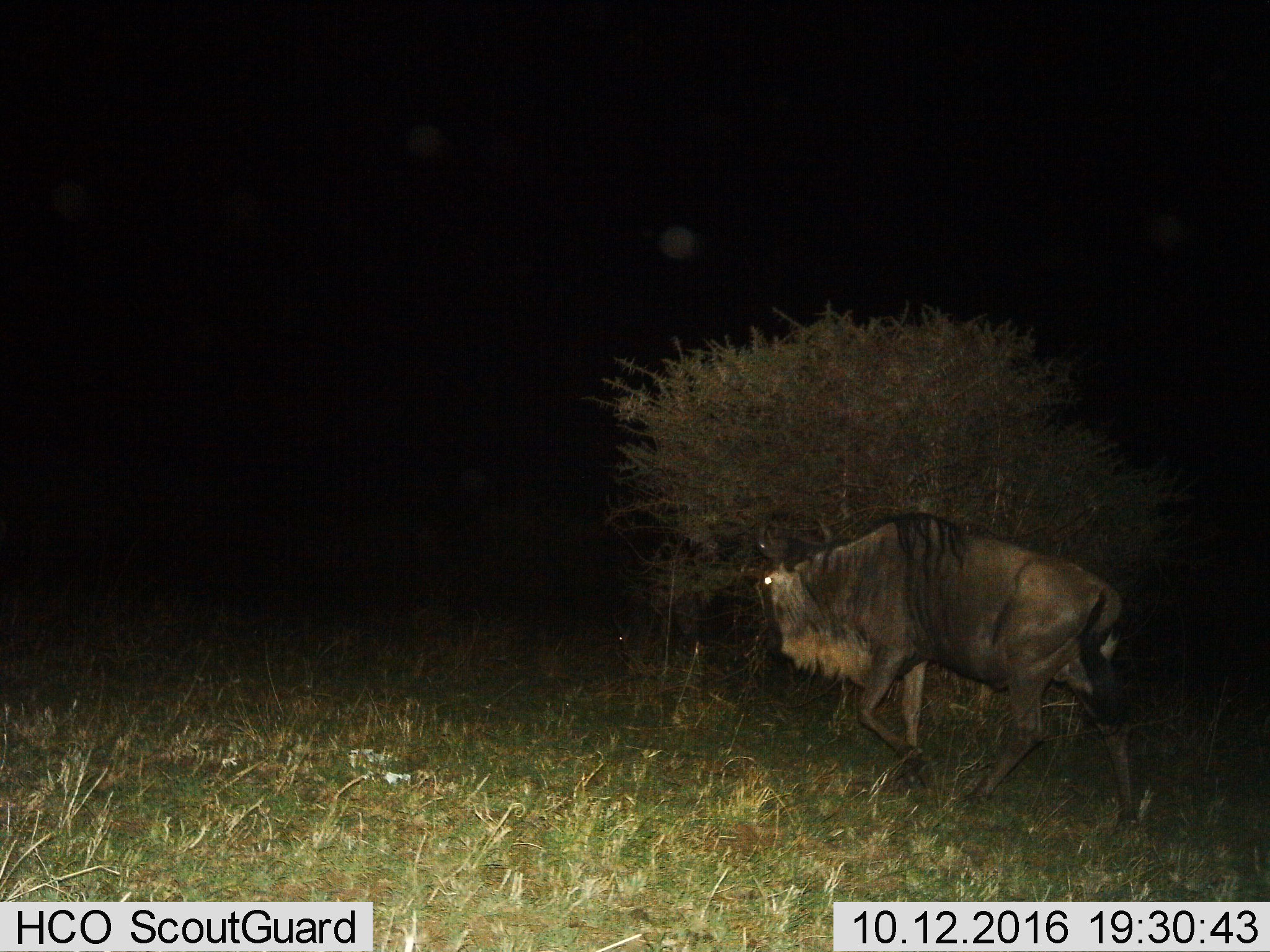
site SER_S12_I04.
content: unidentified animal